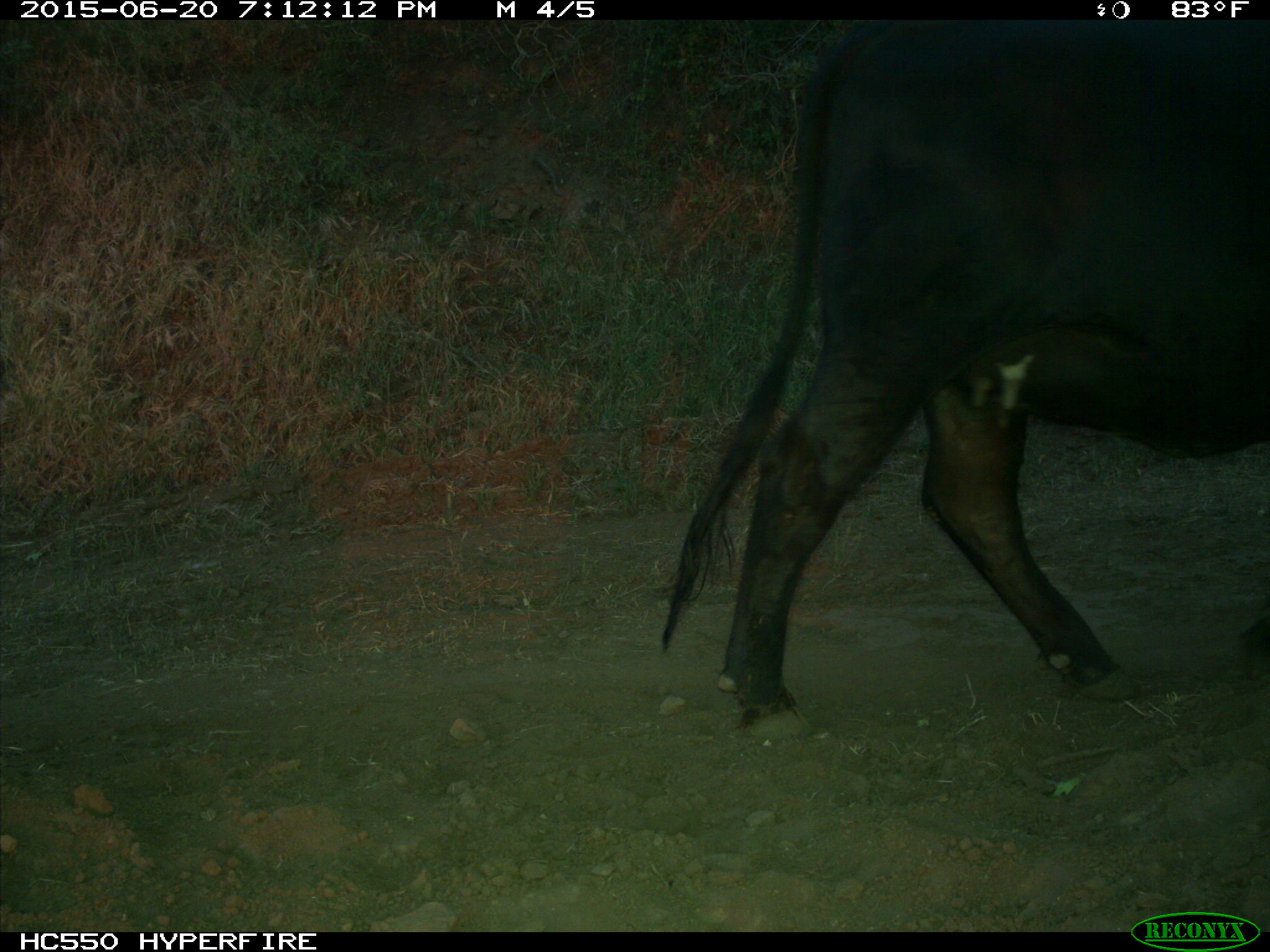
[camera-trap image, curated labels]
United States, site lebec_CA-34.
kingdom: Animalia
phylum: Chordata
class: Mammalia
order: Artiodactyla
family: Bovidae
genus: Bos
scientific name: Bos taurus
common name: domestic cow